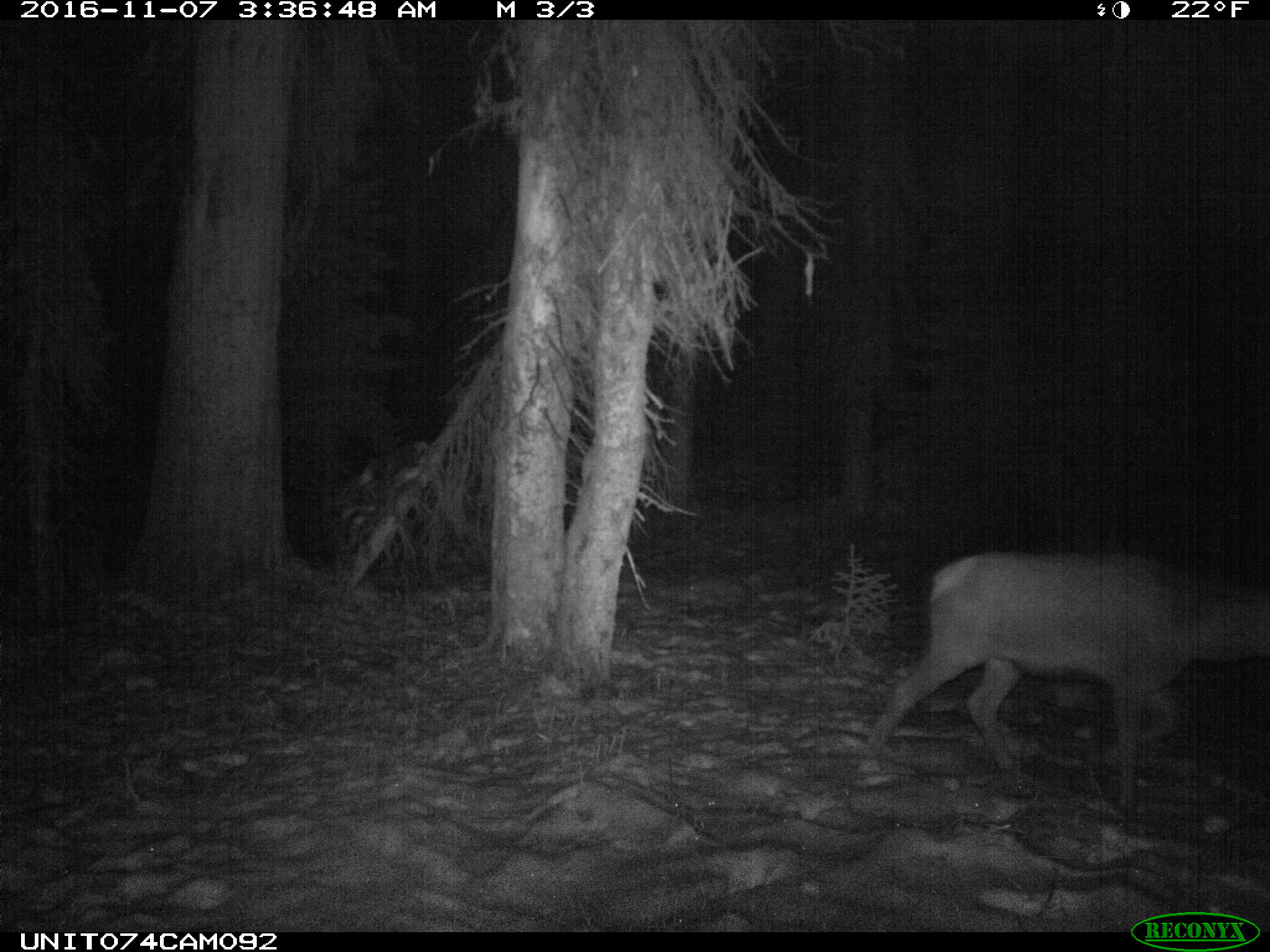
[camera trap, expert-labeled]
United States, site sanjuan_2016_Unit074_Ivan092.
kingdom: Animalia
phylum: Chordata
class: Mammalia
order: Artiodactyla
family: Cervidae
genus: Cervus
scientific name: Cervus elaphus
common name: red deer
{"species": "Cervus elaphus (red deer)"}